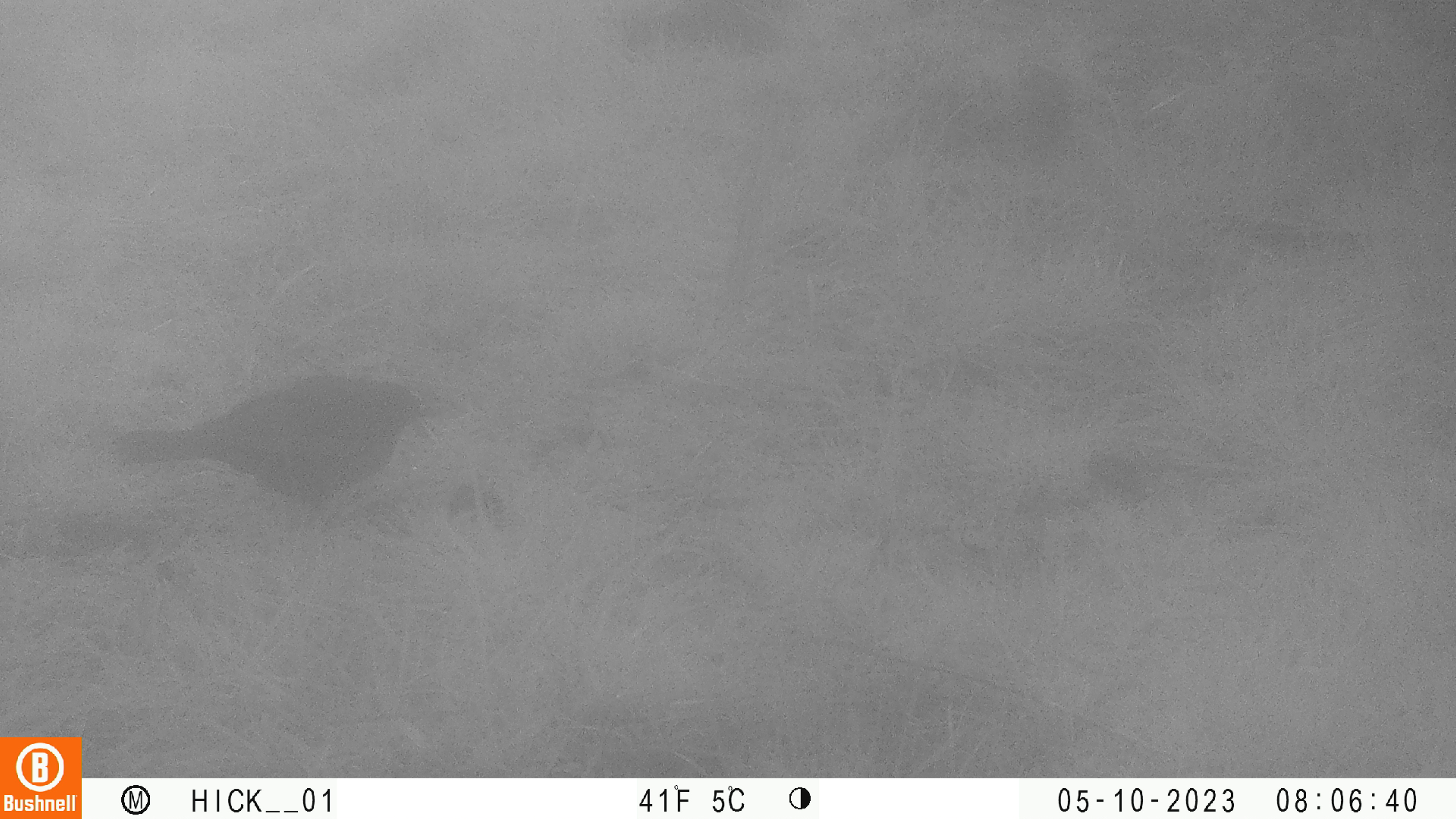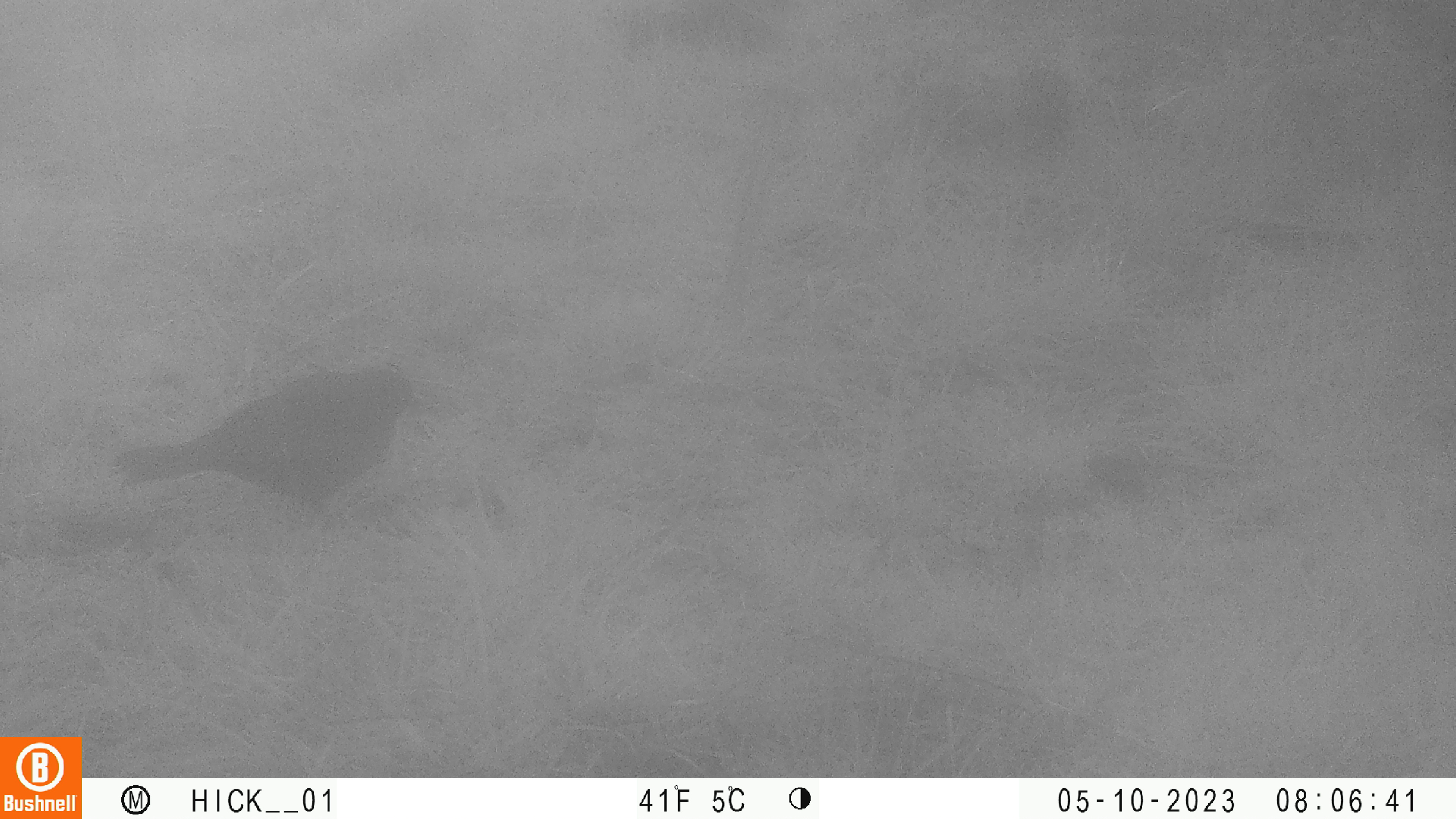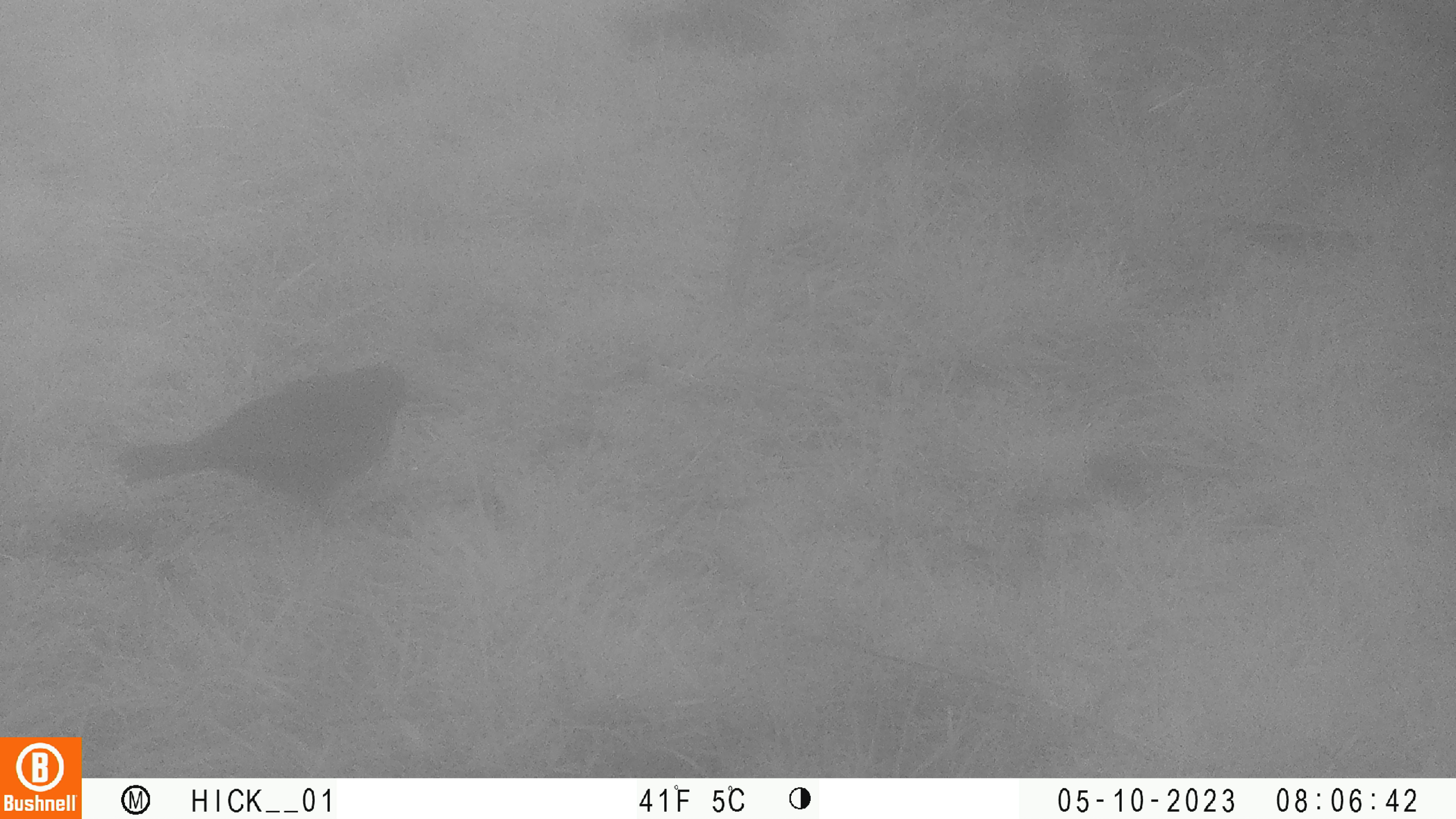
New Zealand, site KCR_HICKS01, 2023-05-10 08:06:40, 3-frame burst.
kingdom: Animalia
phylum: Chordata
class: Aves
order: Passeriformes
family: Turdidae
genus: Turdus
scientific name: Turdus merula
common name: eurasian blackbird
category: blackbird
Blackbird (eurasian blackbird) (Turdus merula).